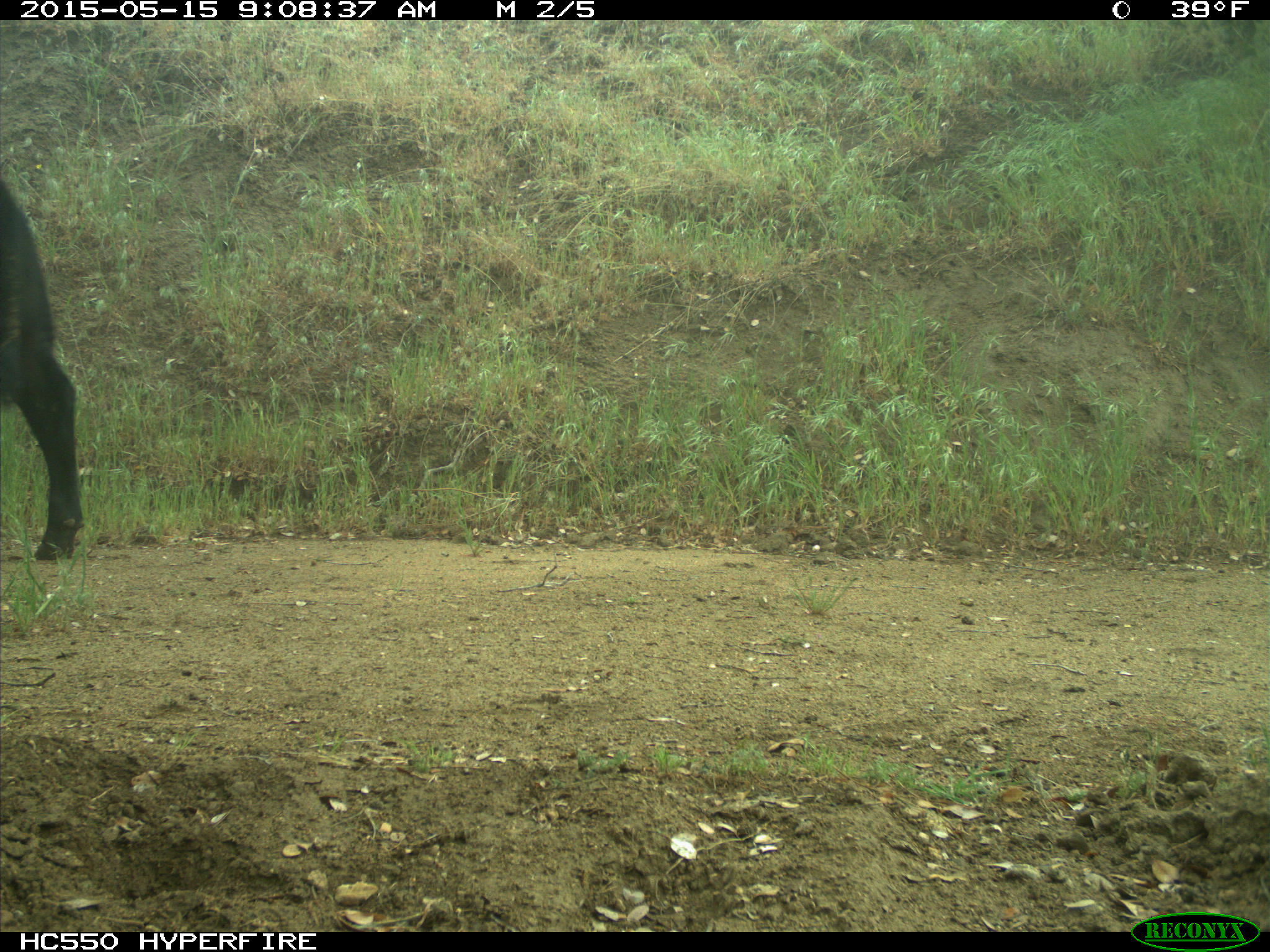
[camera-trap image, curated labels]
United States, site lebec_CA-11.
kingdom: Animalia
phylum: Chordata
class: Mammalia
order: Artiodactyla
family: Bovidae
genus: Bos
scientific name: Bos taurus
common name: domestic cow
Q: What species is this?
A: Bos taurus (domestic cow).